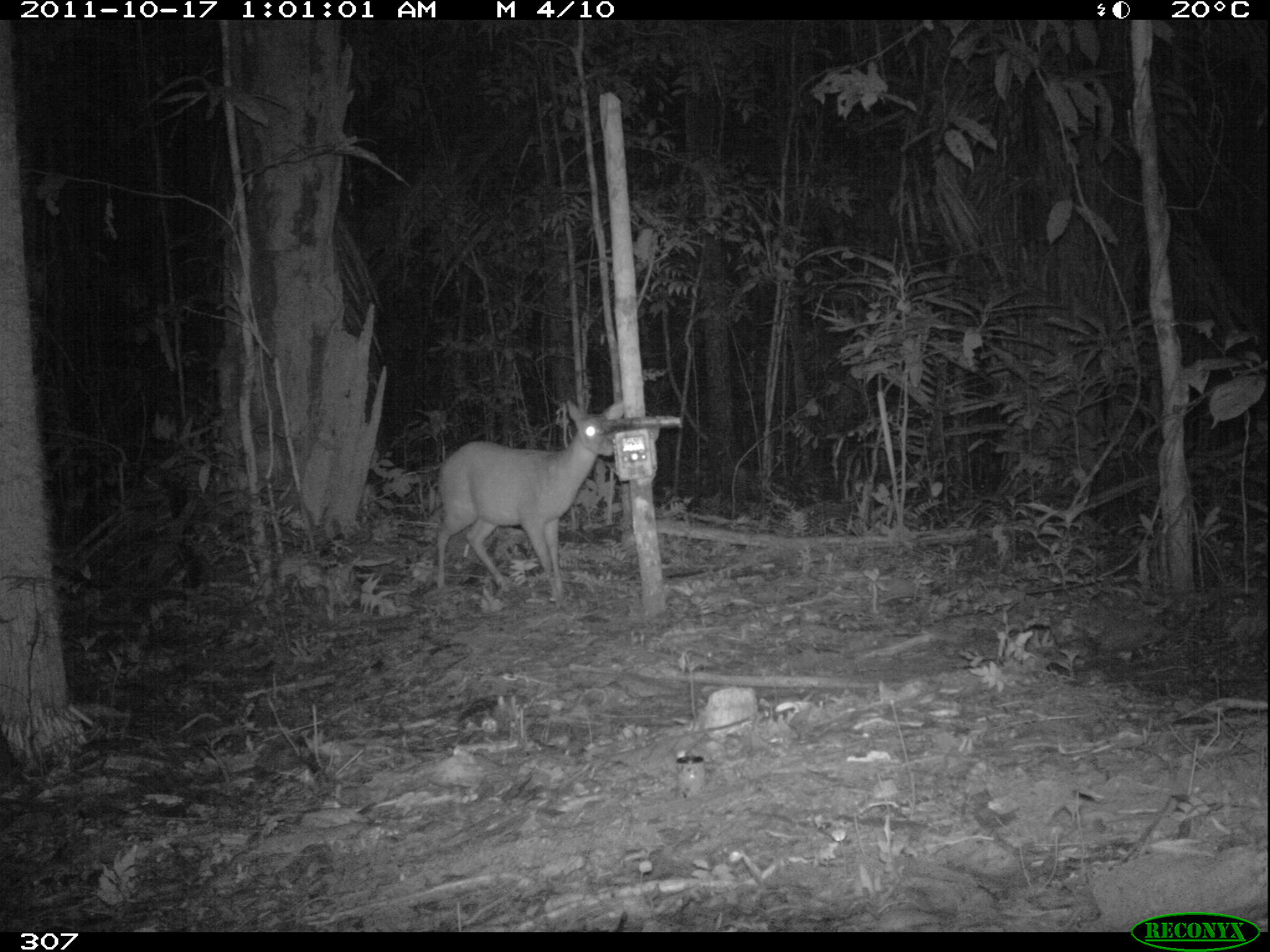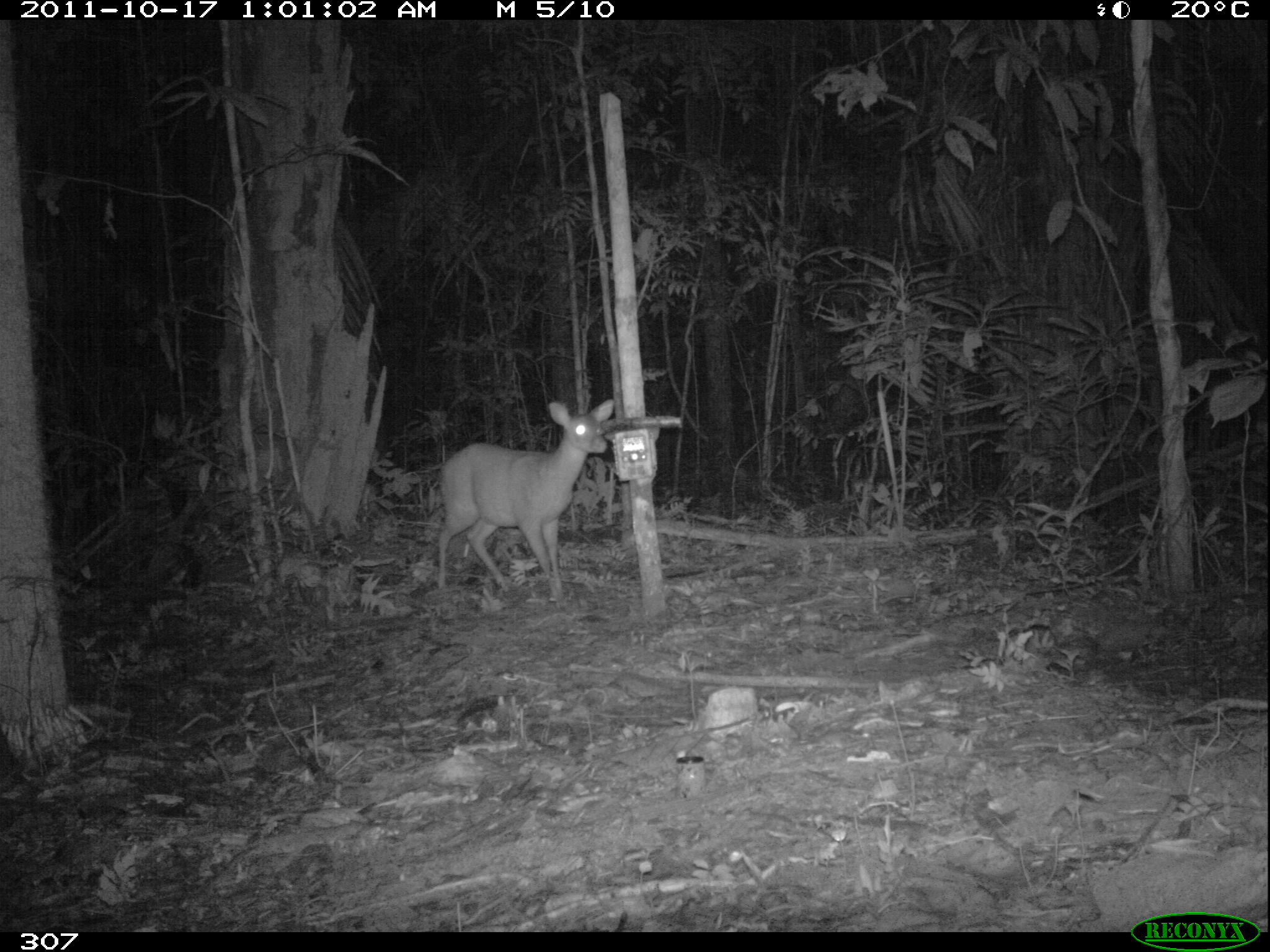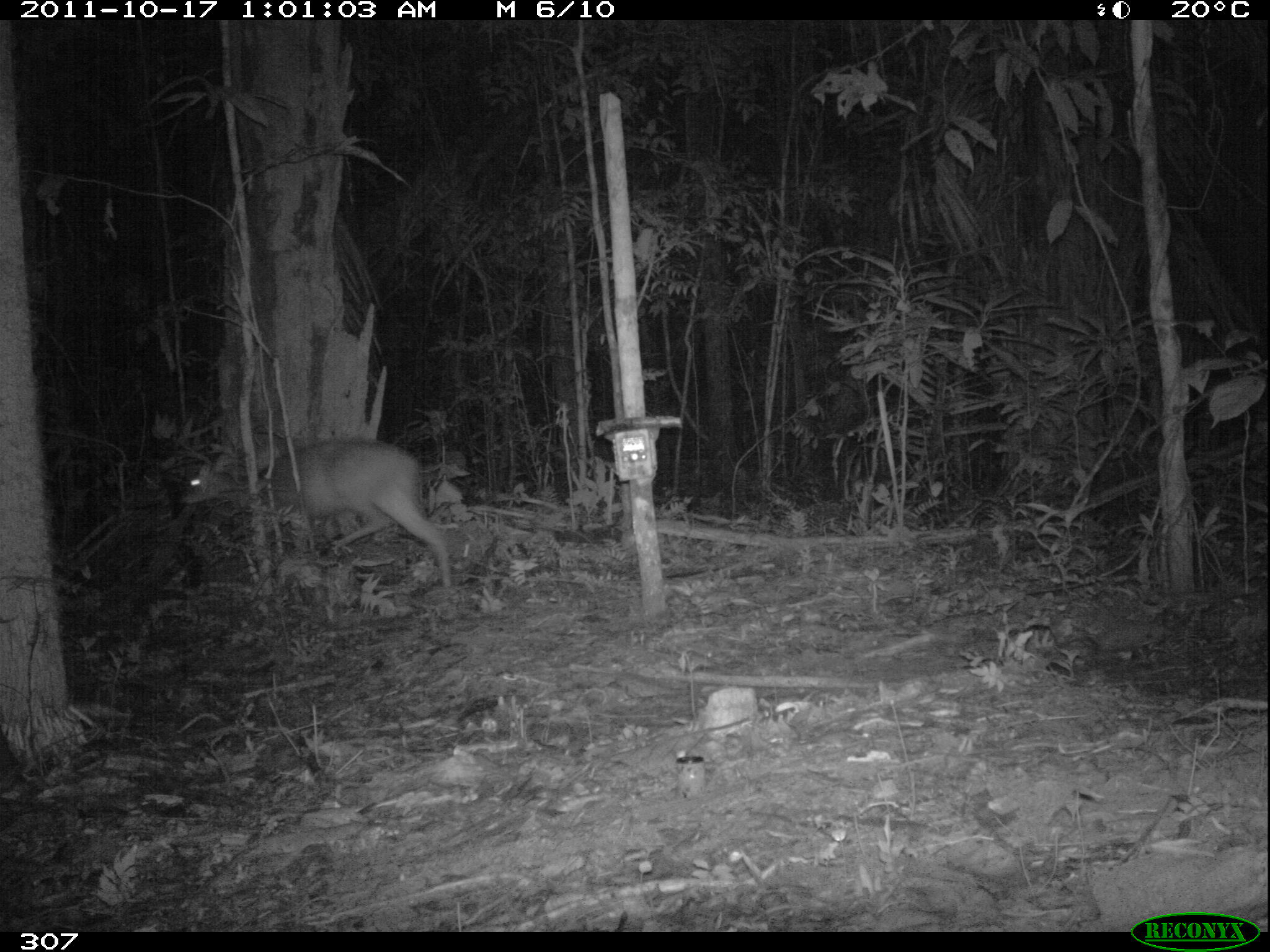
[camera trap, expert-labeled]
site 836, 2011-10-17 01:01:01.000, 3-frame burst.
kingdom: Animalia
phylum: Chordata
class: Mammalia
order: Artiodactyla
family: Cervidae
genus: Mazama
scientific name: Mazama americana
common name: red brocket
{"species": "Mazama americana (red brocket)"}